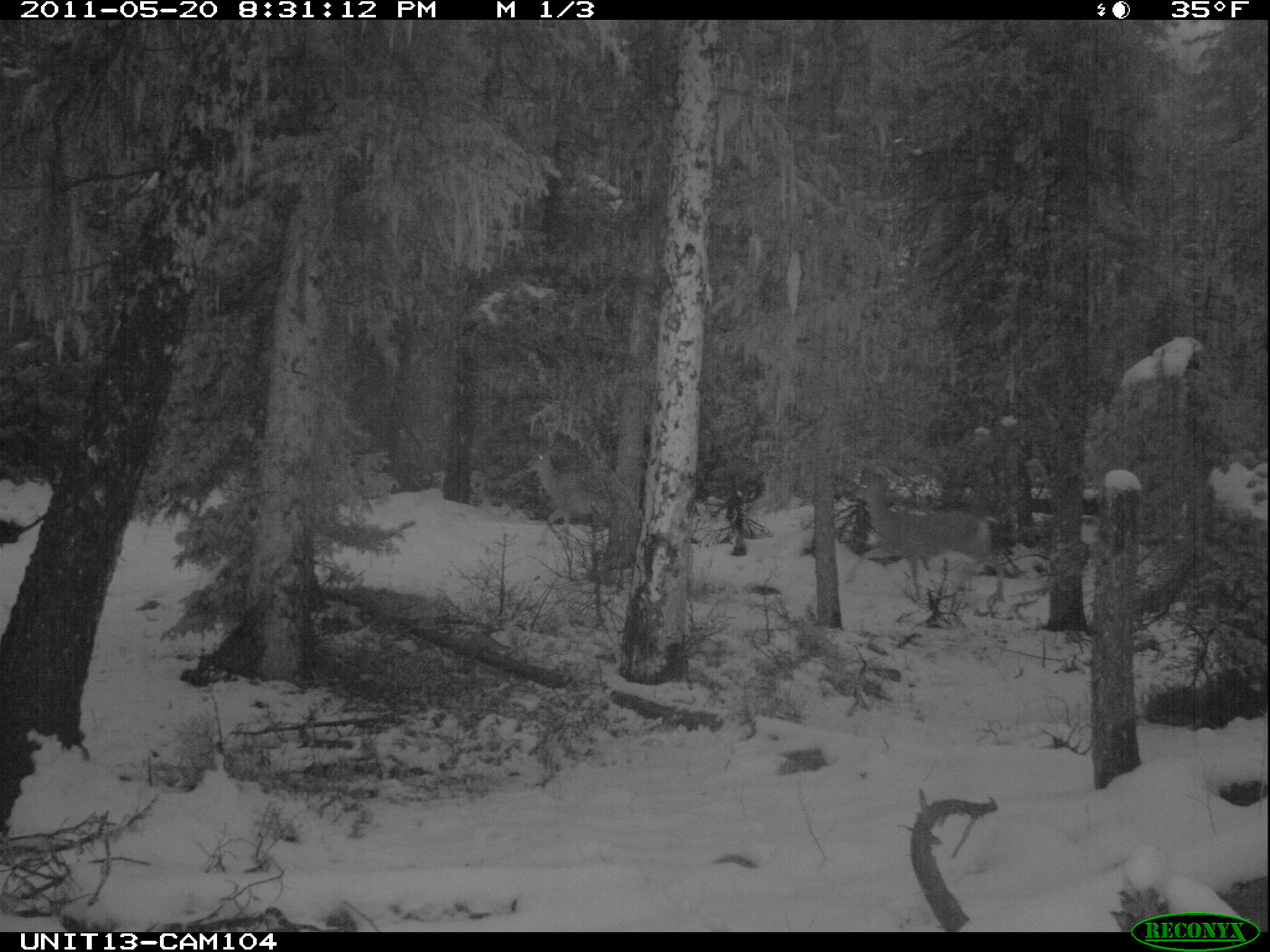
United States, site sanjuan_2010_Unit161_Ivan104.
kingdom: Animalia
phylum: Chordata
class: Mammalia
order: Artiodactyla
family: Cervidae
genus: Odocoileus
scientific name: Odocoileus hemionus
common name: mule deer